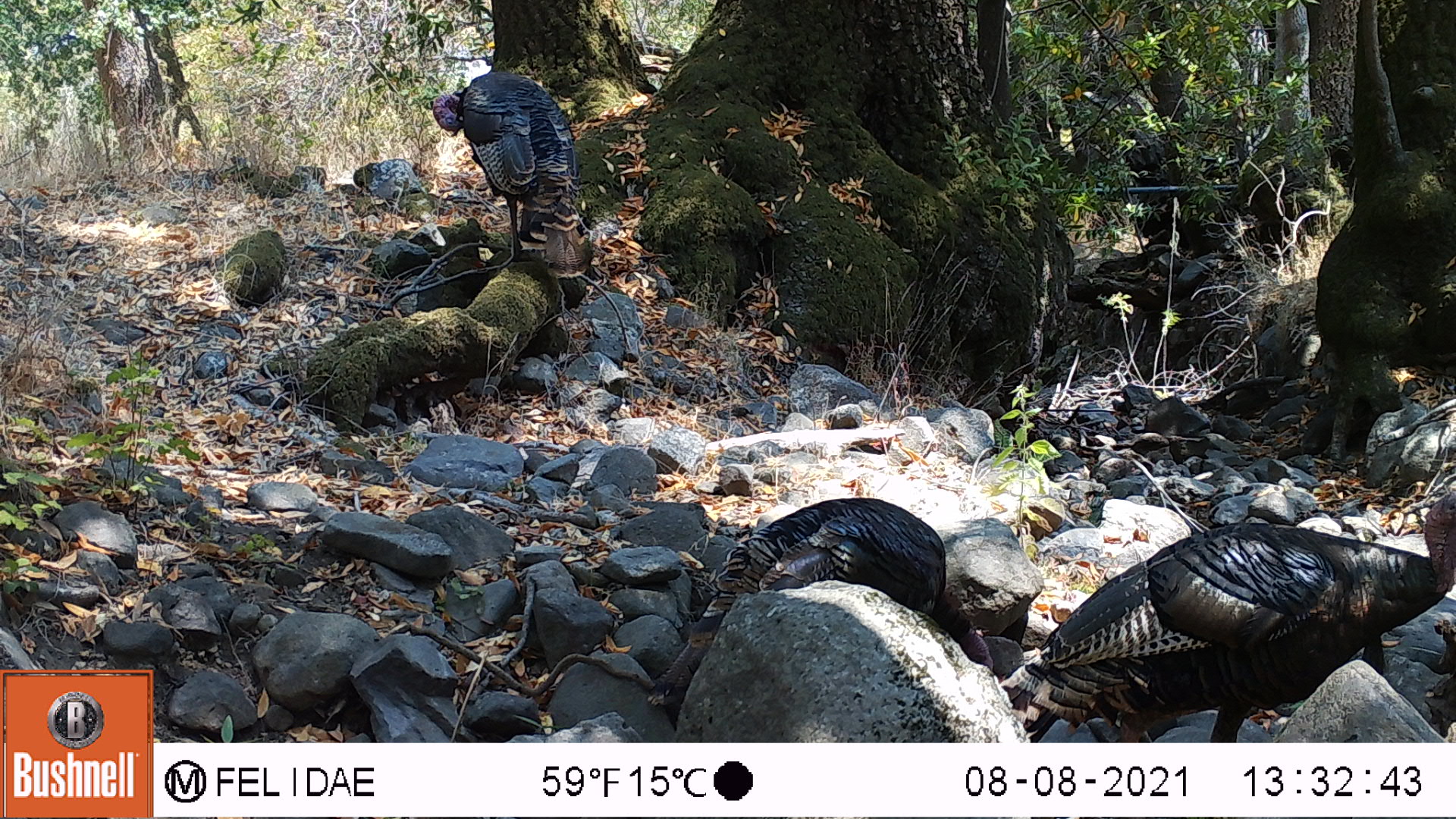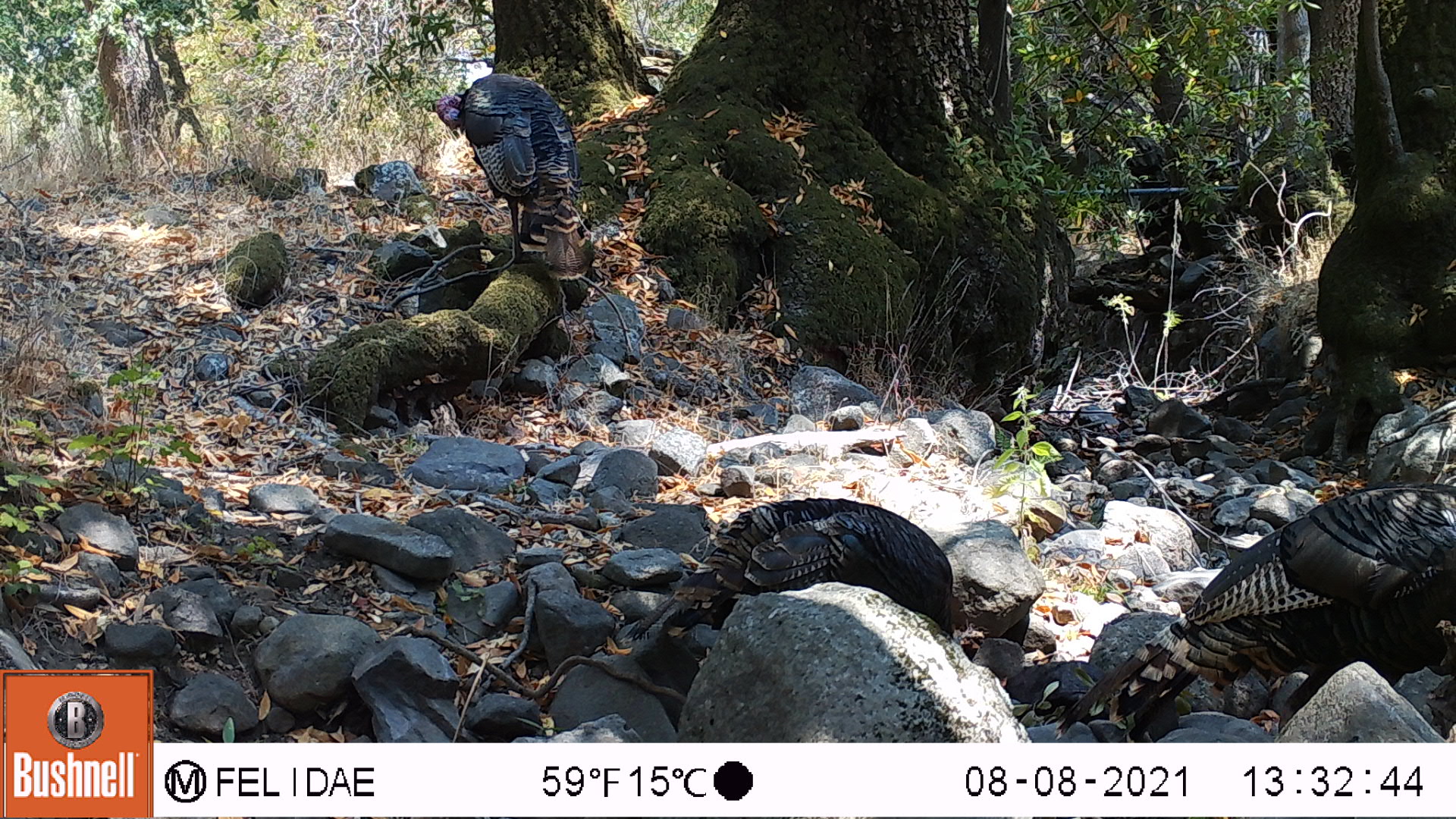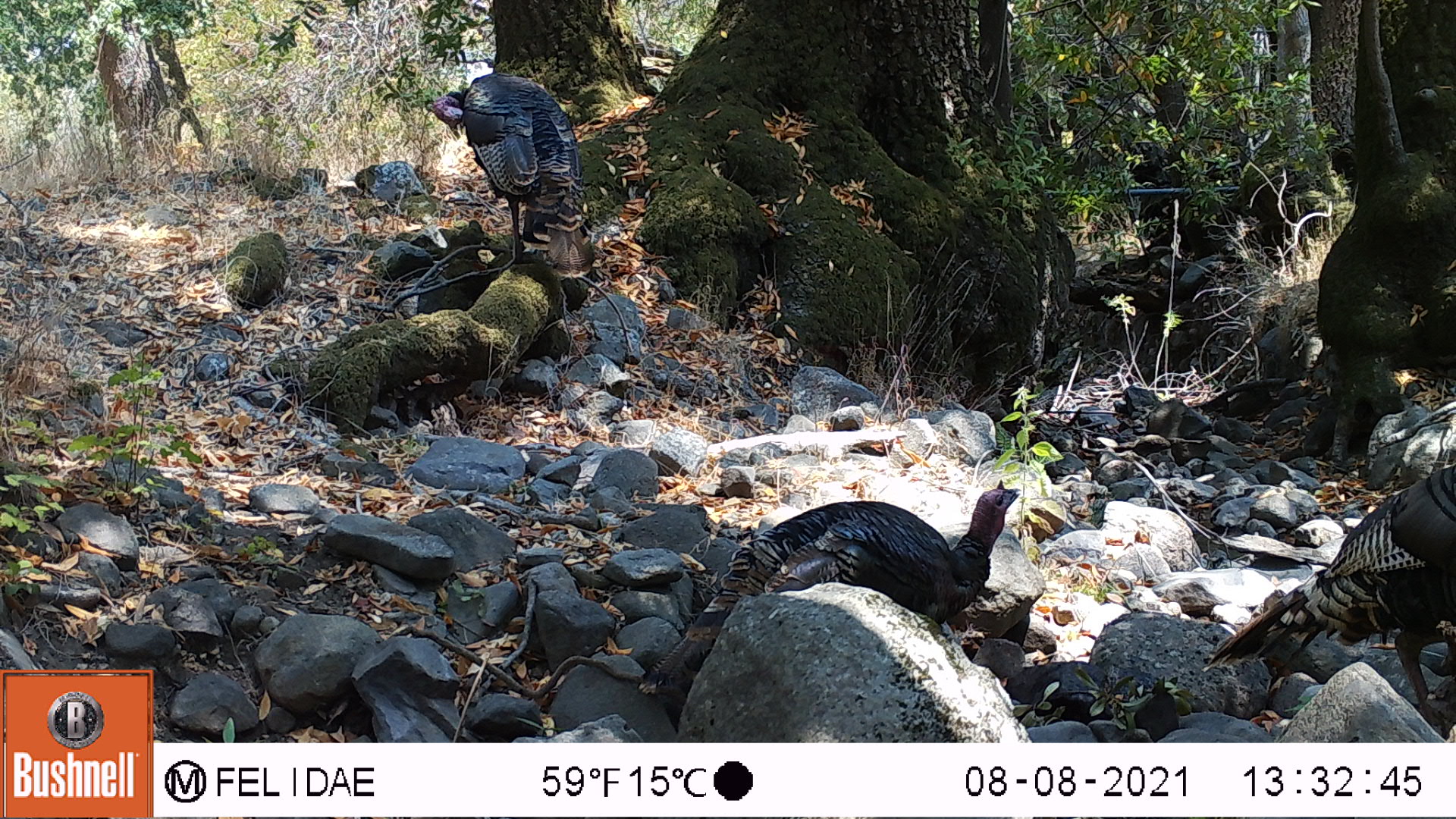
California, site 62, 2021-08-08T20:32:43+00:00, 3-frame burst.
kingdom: Animalia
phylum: Chordata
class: Aves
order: Galliformes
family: Phasianidae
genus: Meleagris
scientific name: Meleagris gallopavo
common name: turkey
Turkey (Meleagris gallopavo).